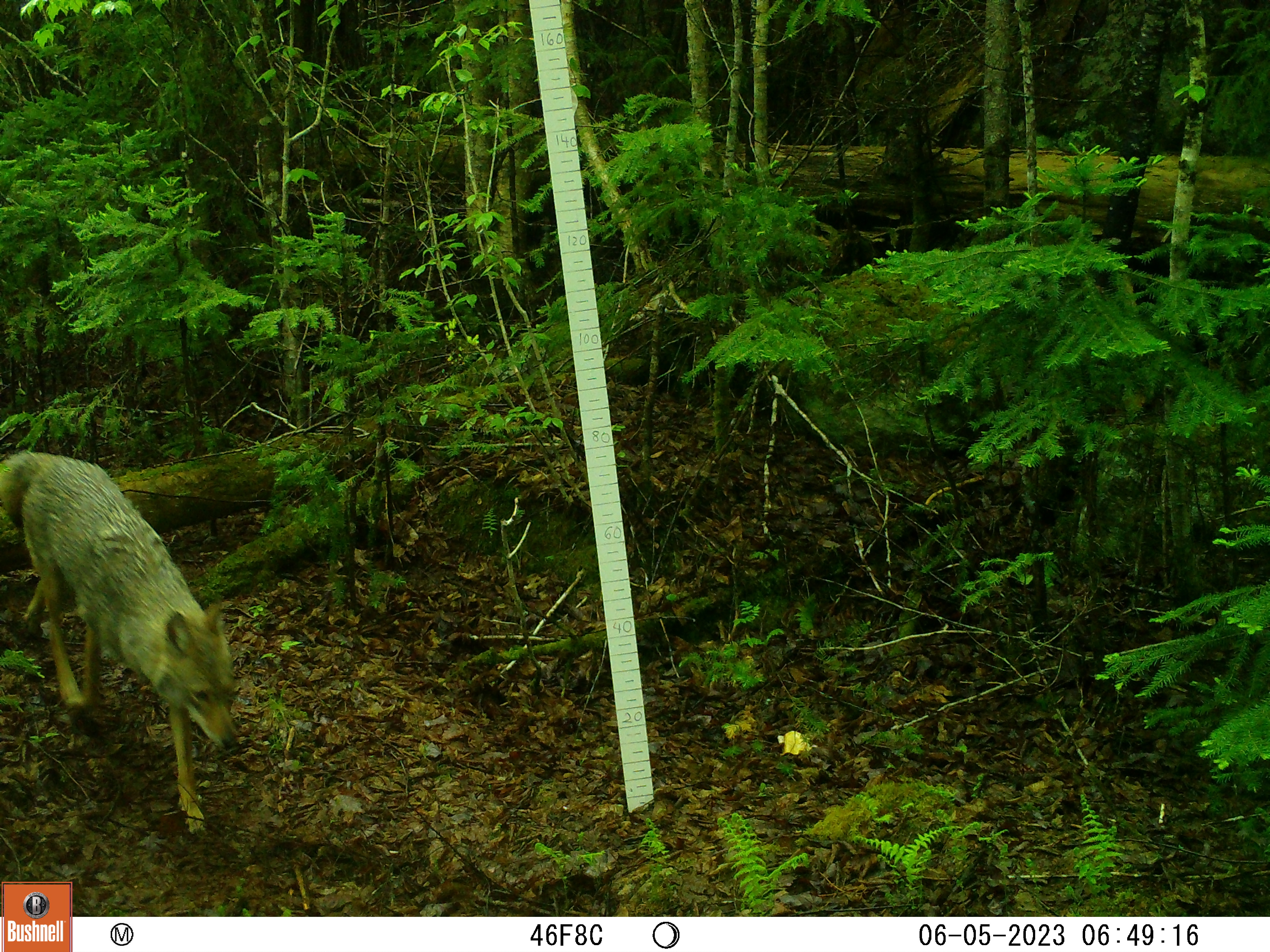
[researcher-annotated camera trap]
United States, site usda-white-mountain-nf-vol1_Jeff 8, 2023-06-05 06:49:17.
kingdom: Animalia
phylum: Chordata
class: Mammalia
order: Carnivora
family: Canidae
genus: Canis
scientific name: Canis latrans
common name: coyote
Coyote (Canis latrans).